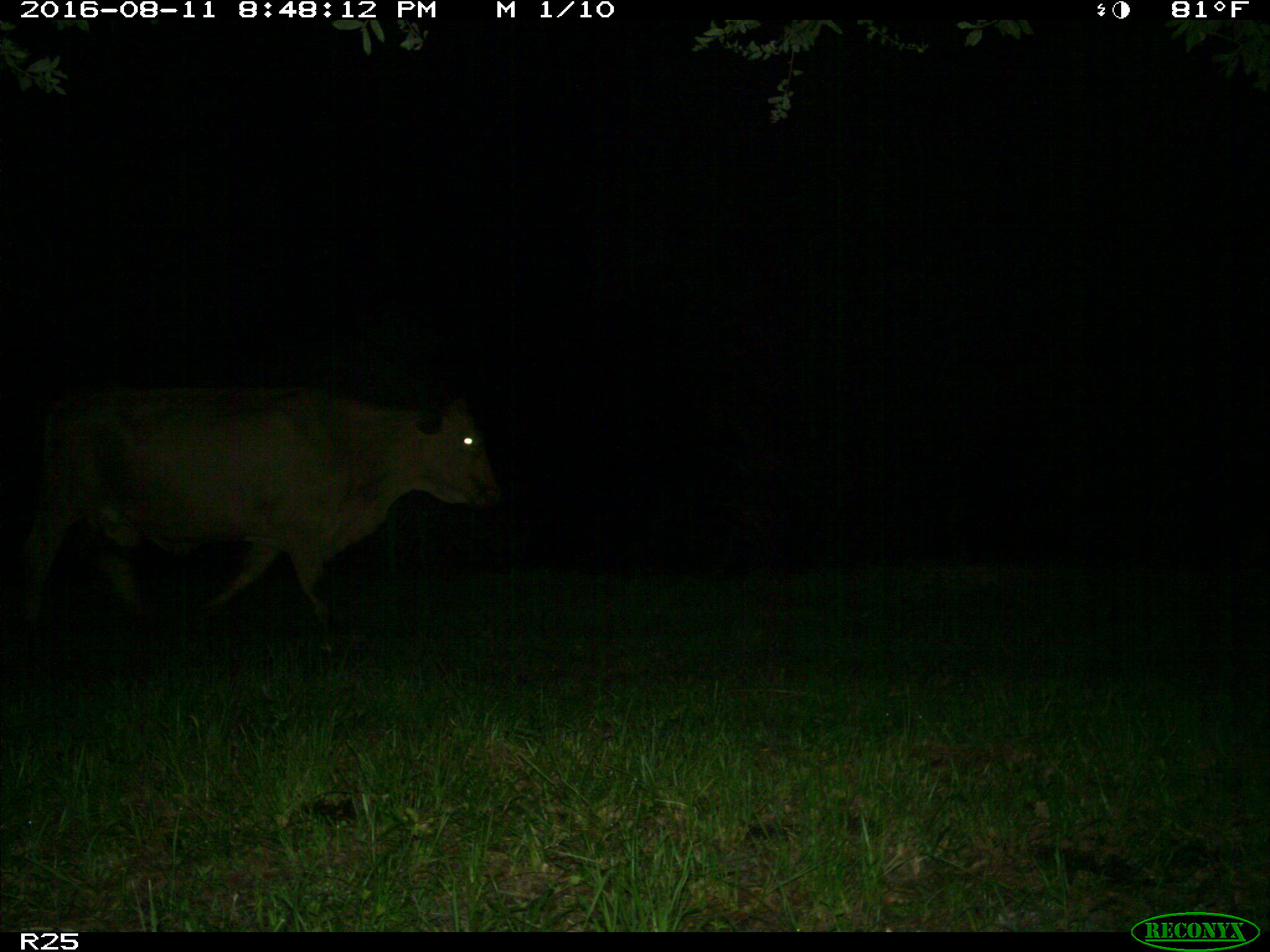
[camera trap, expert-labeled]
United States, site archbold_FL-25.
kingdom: Animalia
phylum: Chordata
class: Mammalia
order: Artiodactyla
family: Bovidae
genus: Bos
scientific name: Bos taurus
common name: domestic cow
Bos taurus (domestic cow).